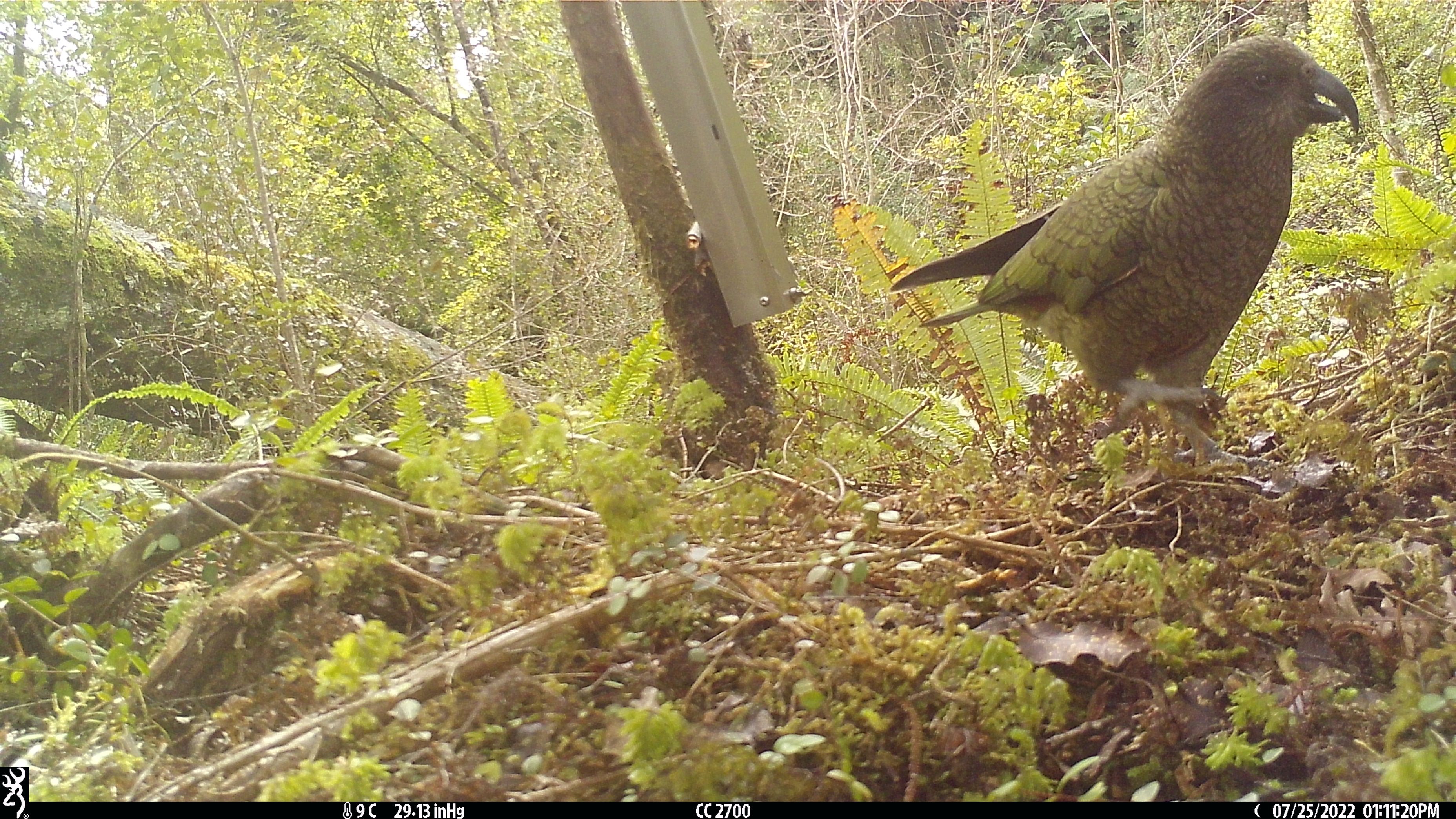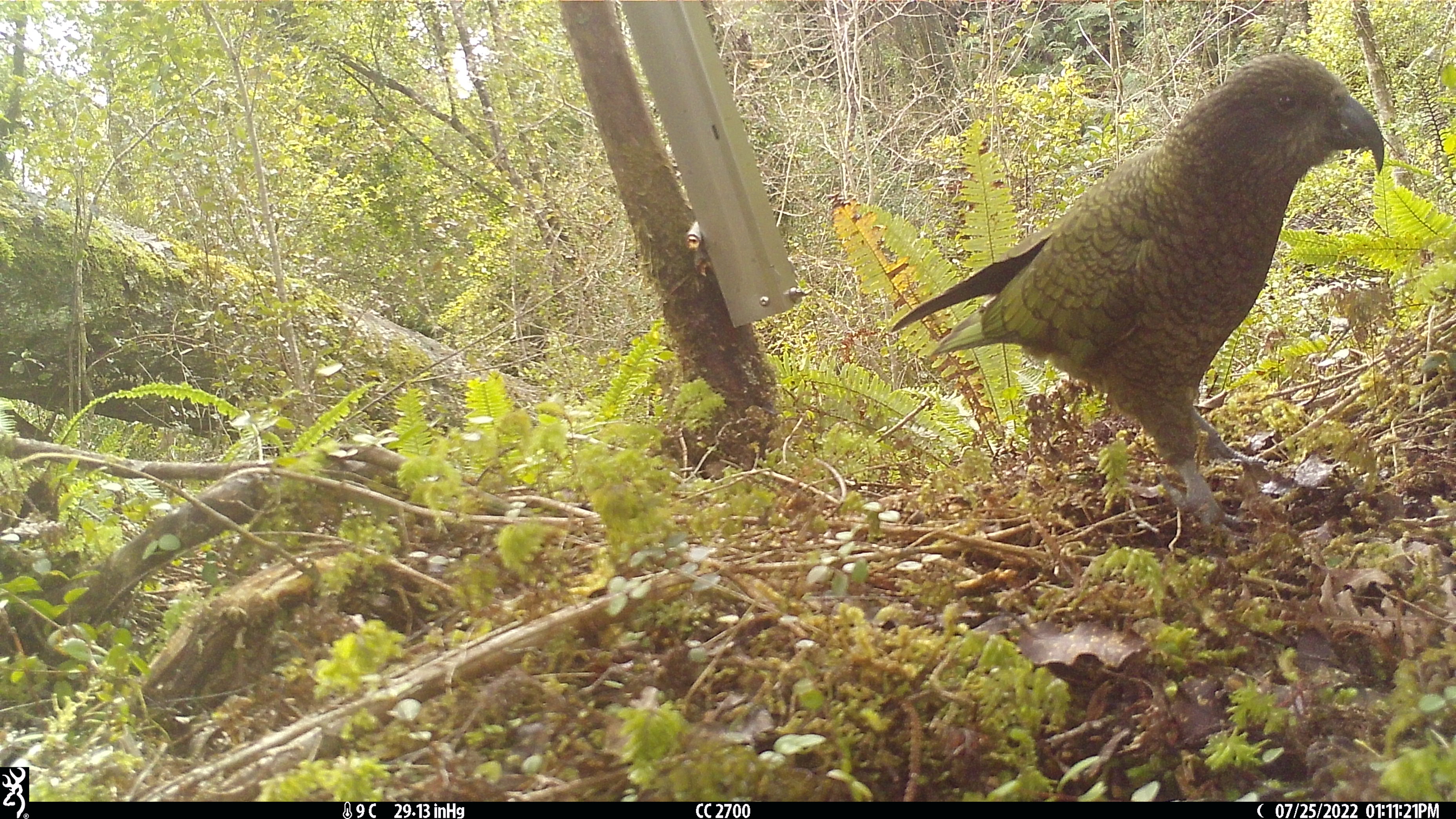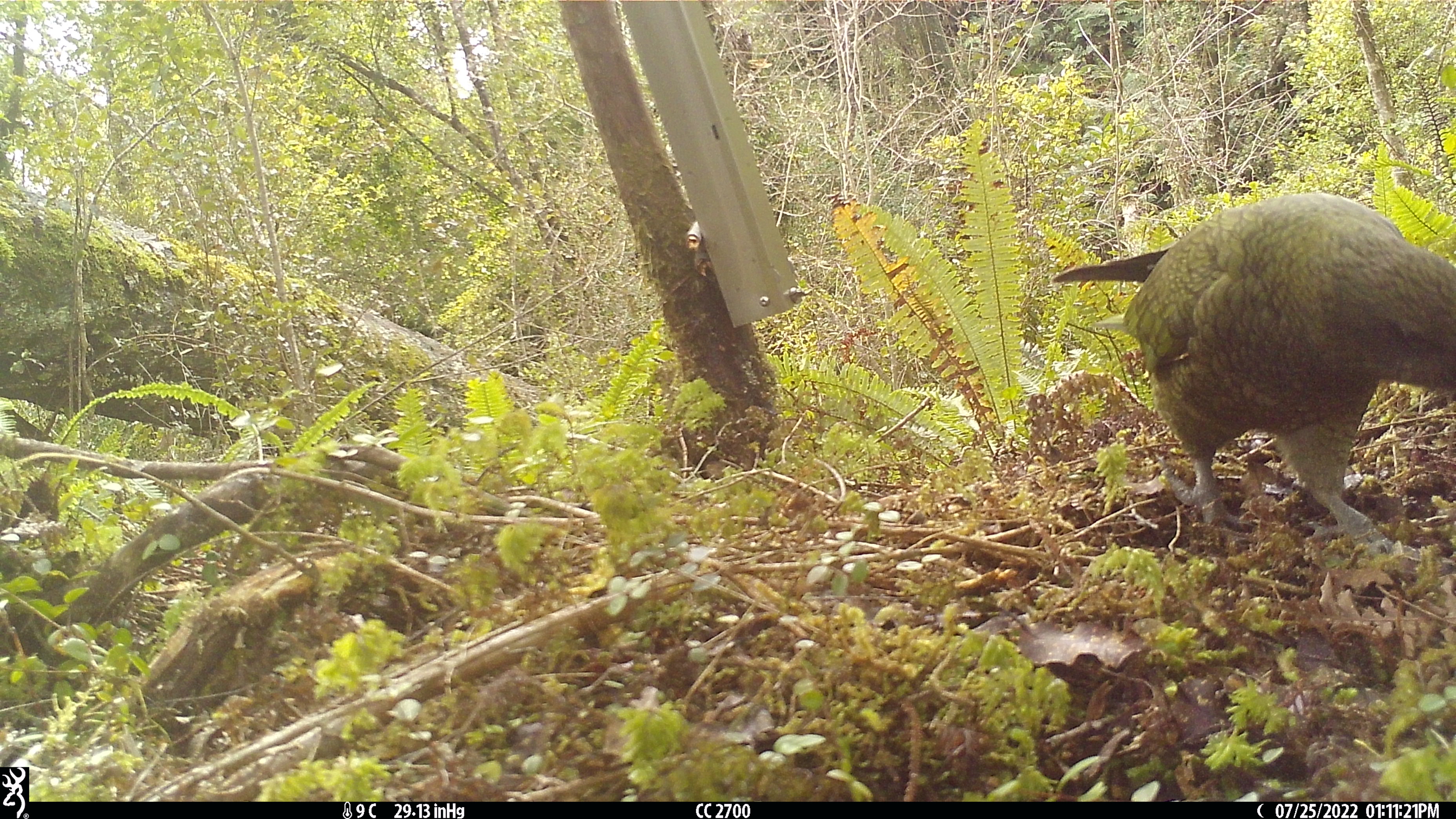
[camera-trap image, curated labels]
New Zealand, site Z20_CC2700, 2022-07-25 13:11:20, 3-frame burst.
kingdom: Animalia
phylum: Chordata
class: Aves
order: Psittaciformes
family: Strigopidae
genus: Nestor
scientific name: Nestor notabilis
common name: kea